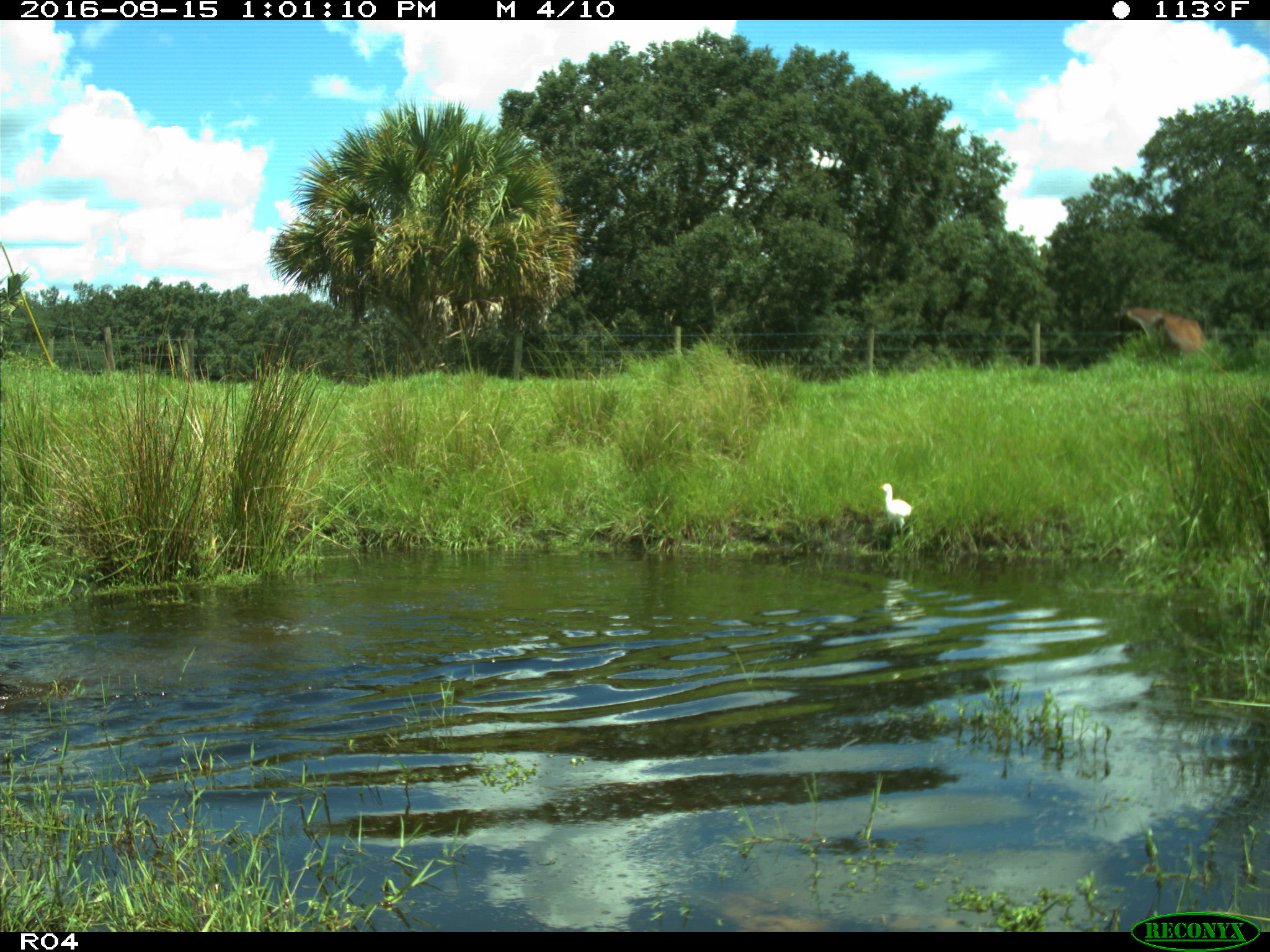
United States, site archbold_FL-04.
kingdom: Animalia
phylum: Chordata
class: Mammalia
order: Artiodactyla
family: Bovidae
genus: Bos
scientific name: Bos taurus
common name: domestic cow